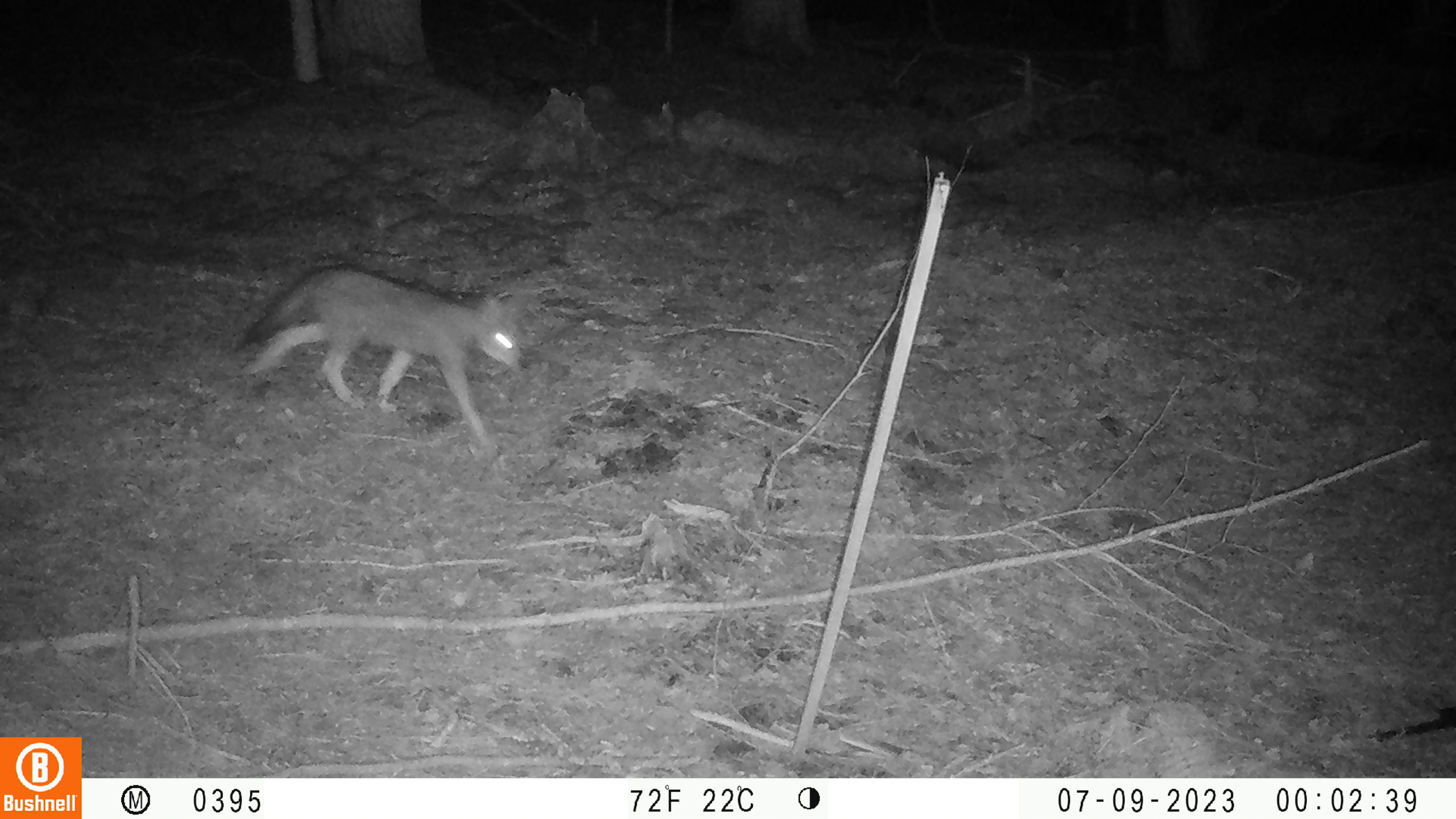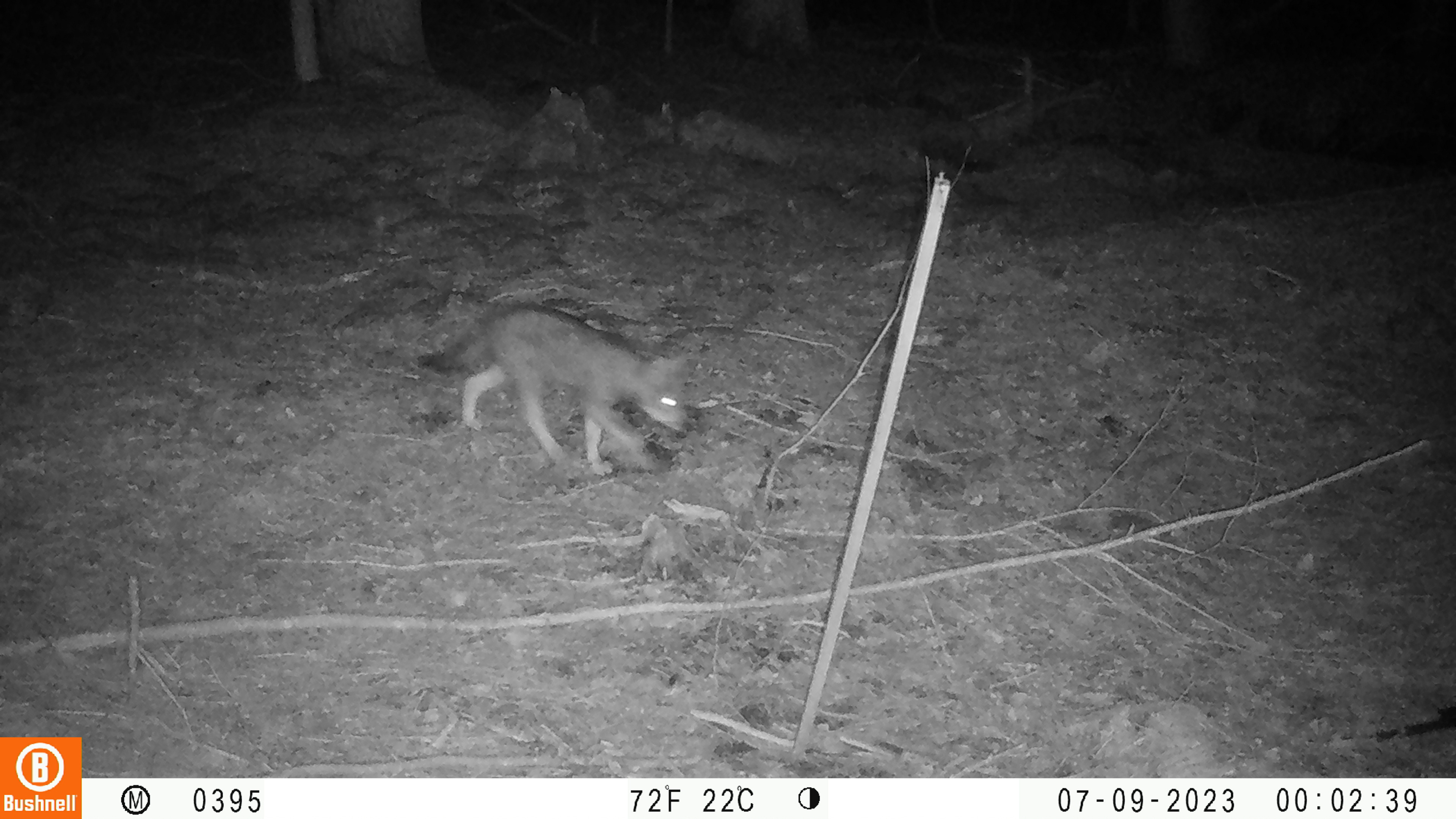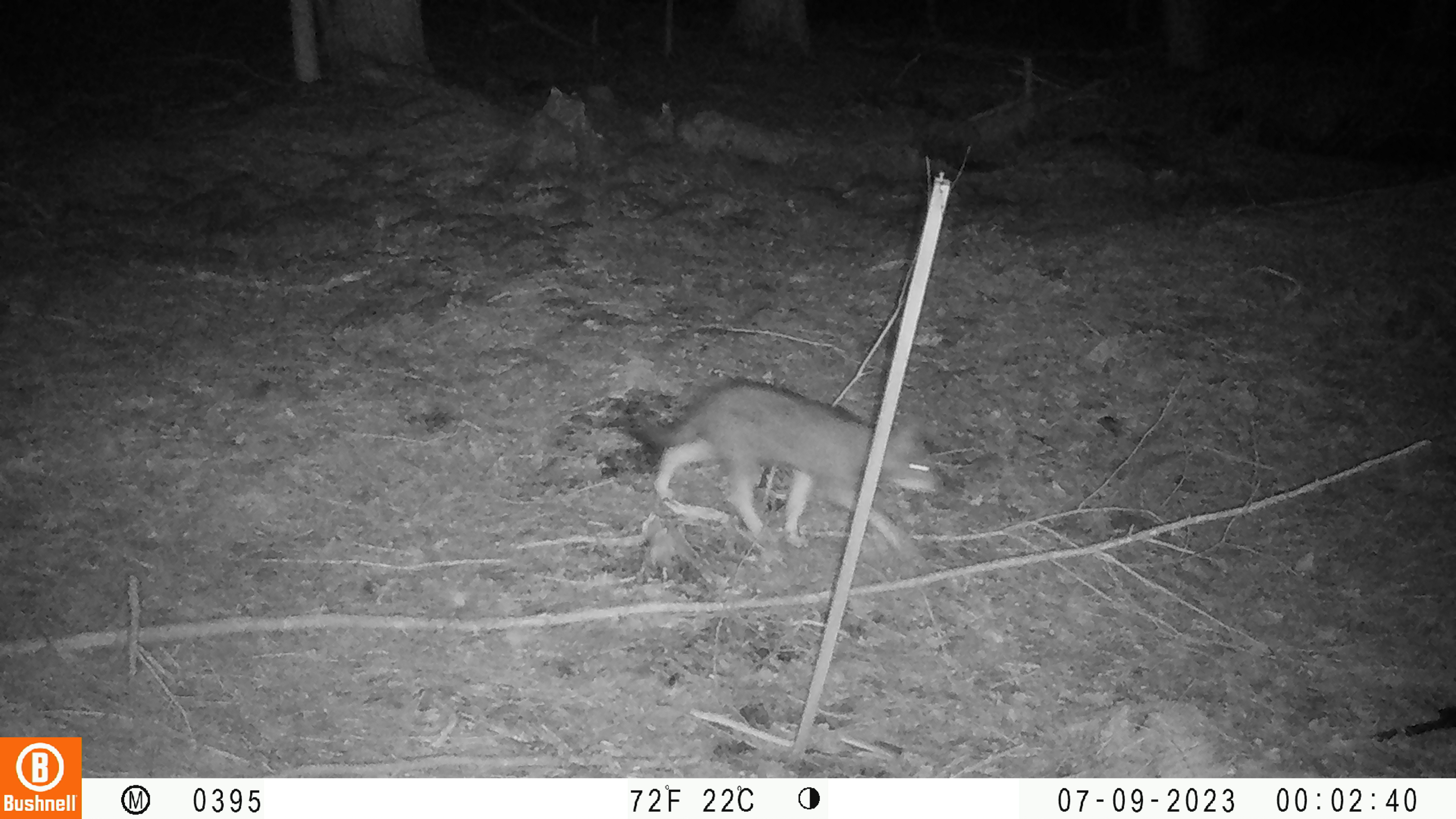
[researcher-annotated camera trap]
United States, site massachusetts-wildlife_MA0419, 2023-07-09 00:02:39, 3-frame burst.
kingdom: Animalia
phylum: Chordata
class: Mammalia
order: Carnivora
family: Canidae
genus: Urocyon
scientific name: Urocyon cinereoargenteus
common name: gray fox